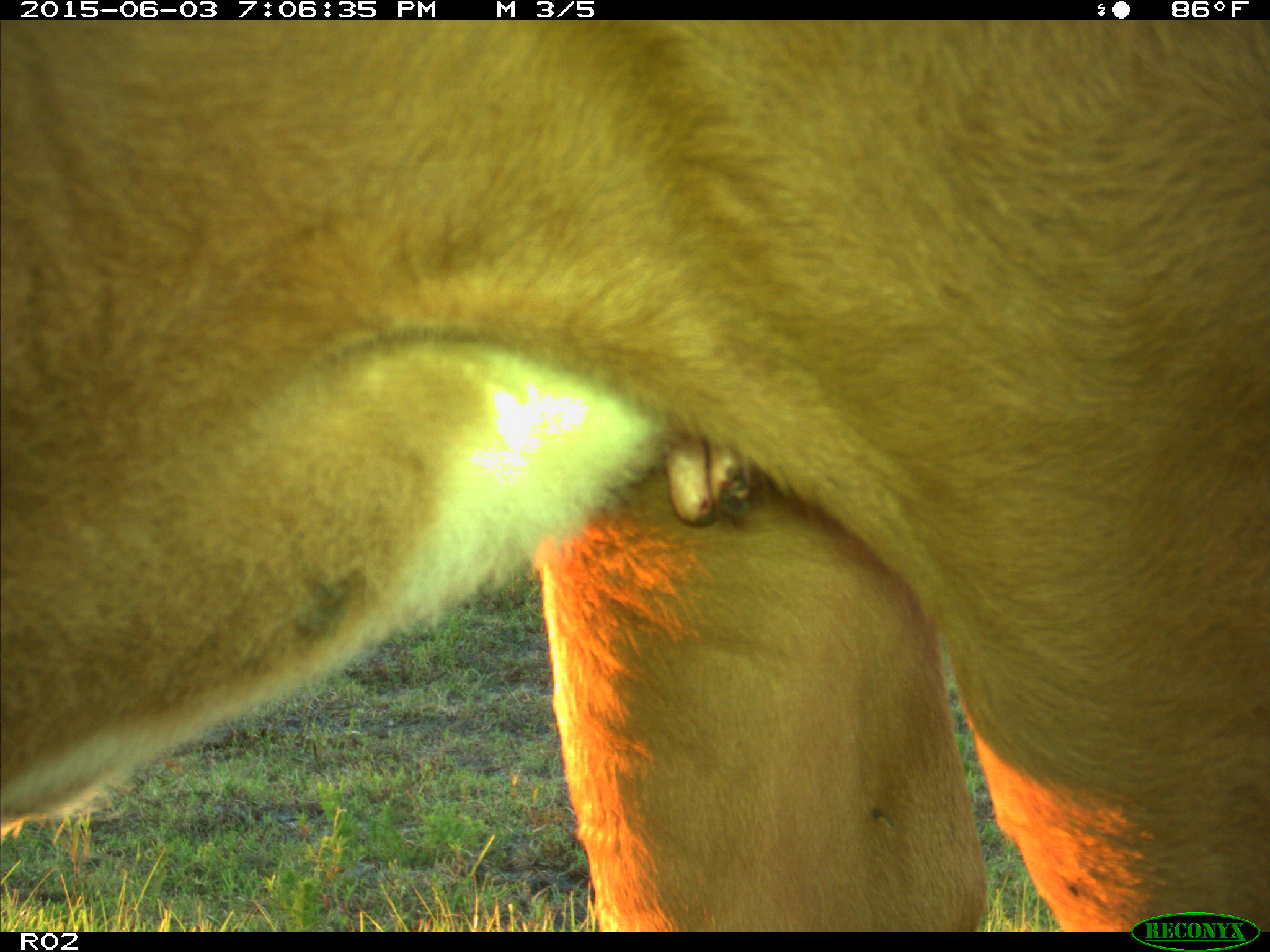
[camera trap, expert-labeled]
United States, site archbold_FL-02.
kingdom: Animalia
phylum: Chordata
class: Mammalia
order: Artiodactyla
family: Bovidae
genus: Bos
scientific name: Bos taurus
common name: domestic cow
Bos taurus (domestic cow).